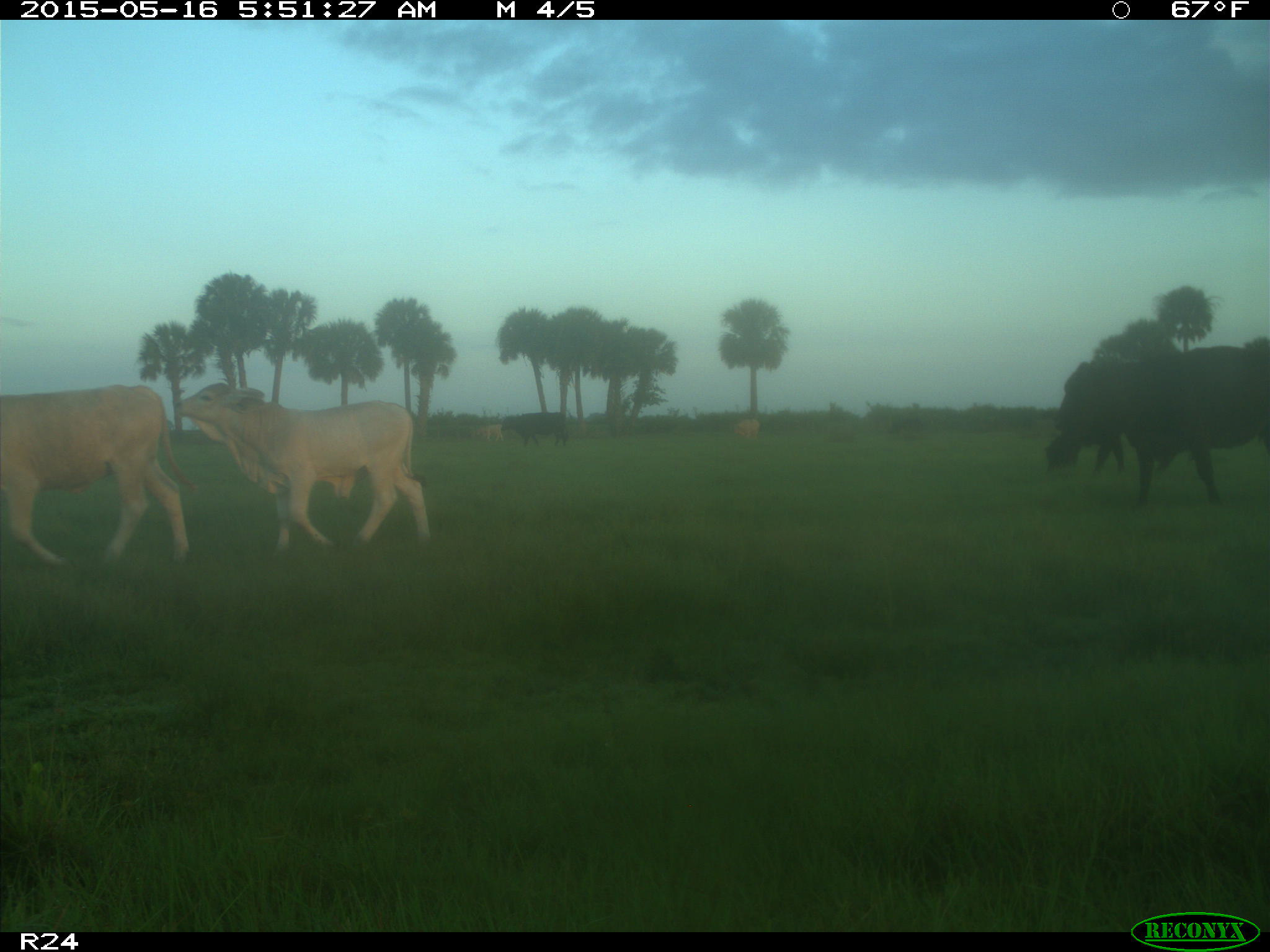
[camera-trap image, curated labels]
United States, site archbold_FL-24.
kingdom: Animalia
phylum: Chordata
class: Mammalia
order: Artiodactyla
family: Bovidae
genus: Bos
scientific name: Bos taurus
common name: domestic cow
Bos taurus (domestic cow).